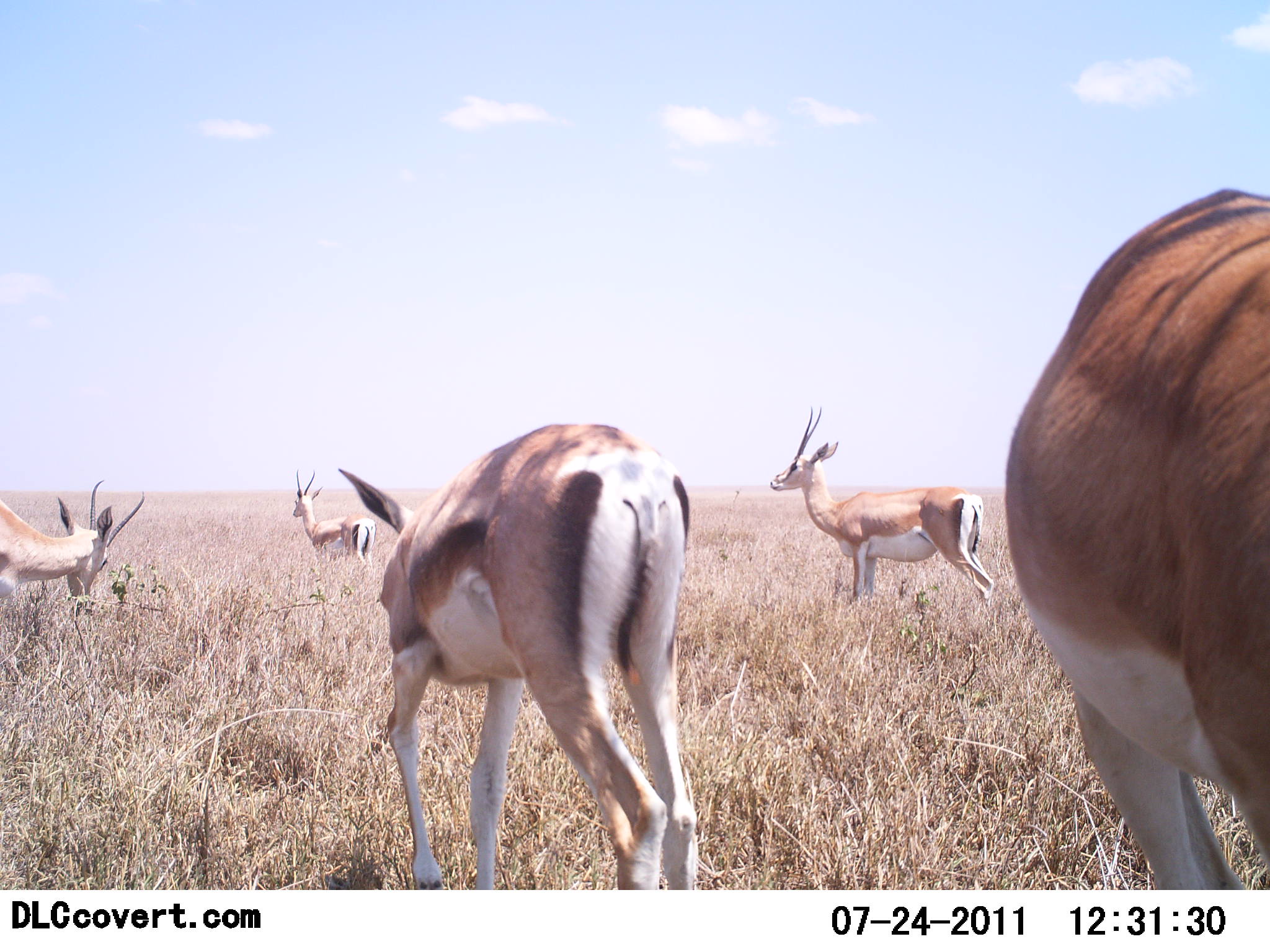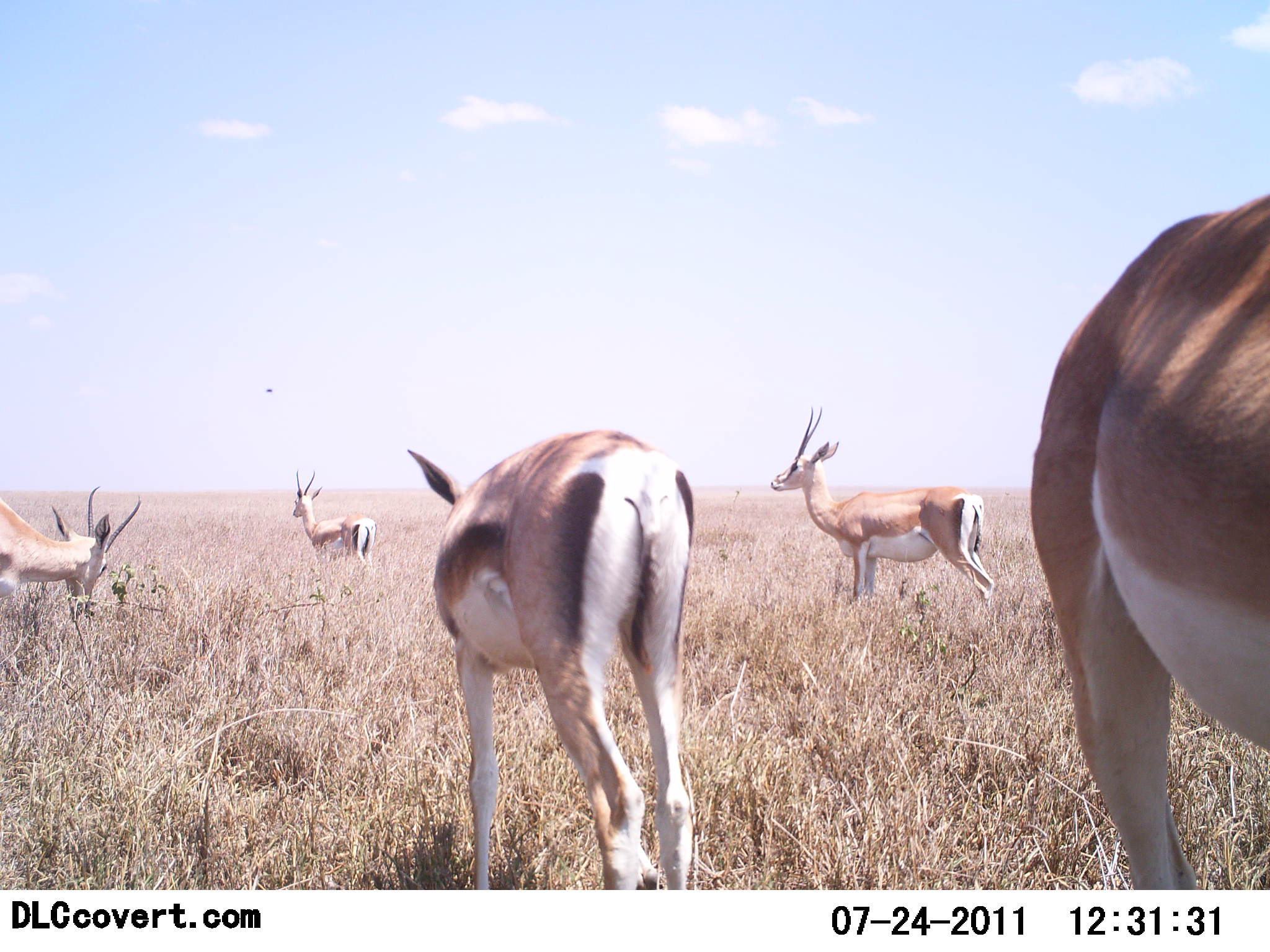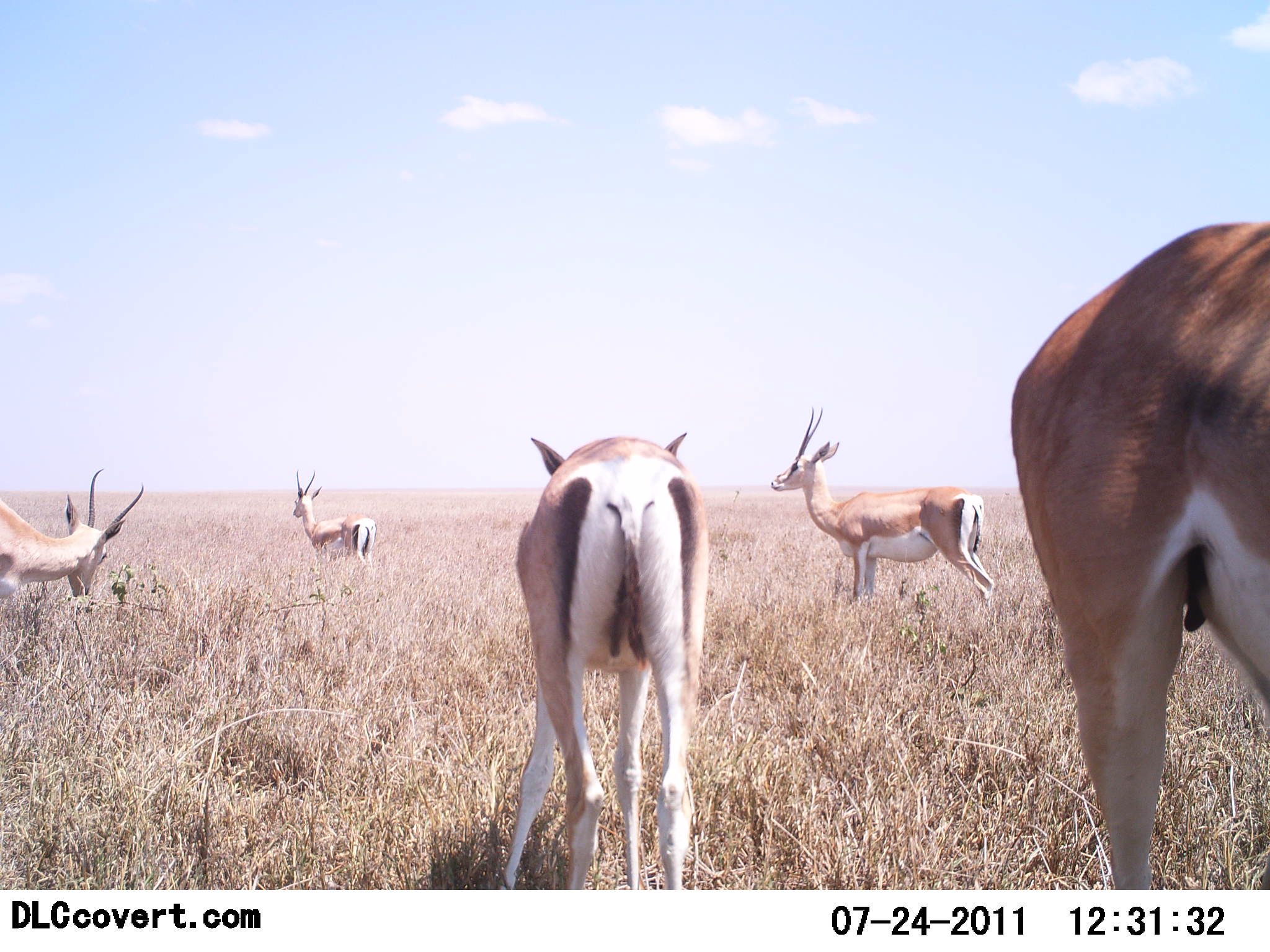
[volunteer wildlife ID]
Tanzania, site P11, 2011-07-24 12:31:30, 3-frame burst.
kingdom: Animalia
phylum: Chordata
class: Mammalia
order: Artiodactyla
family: Bovidae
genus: Nanger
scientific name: Nanger granti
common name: grant's gazelle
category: gazellegrants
Gazellegrants (grant's gazelle) (Nanger granti), count 5. Behavior (volunteer vote fractions): standing 92%, resting 8%, moving 25%, interacting 0%. Young present (vote fraction): 17%. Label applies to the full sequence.